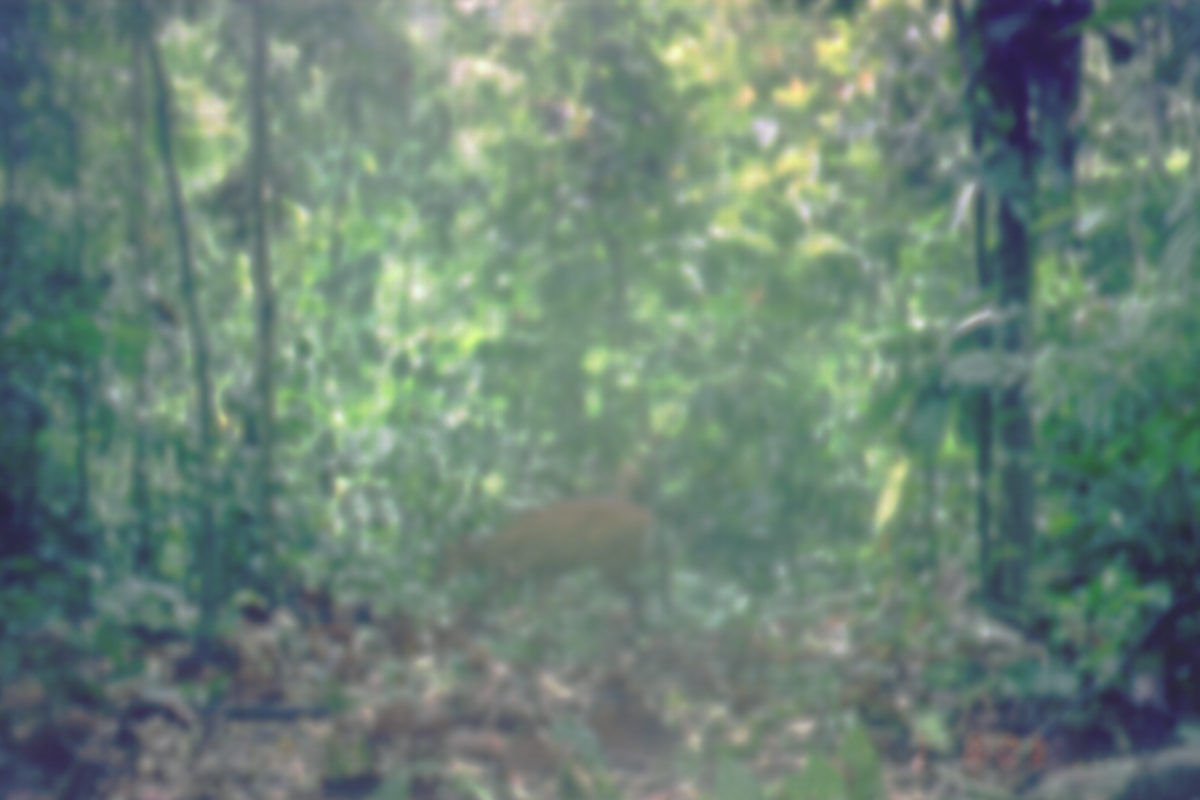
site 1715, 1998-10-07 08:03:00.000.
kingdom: Animalia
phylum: Chordata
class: Mammalia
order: Artiodactyla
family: Cervidae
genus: Muntiacus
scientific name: Muntiacus muntjak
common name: southern red muntjac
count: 1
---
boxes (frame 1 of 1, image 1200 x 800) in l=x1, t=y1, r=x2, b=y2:
muntiacus muntjak: l=436, t=496, r=687, b=631